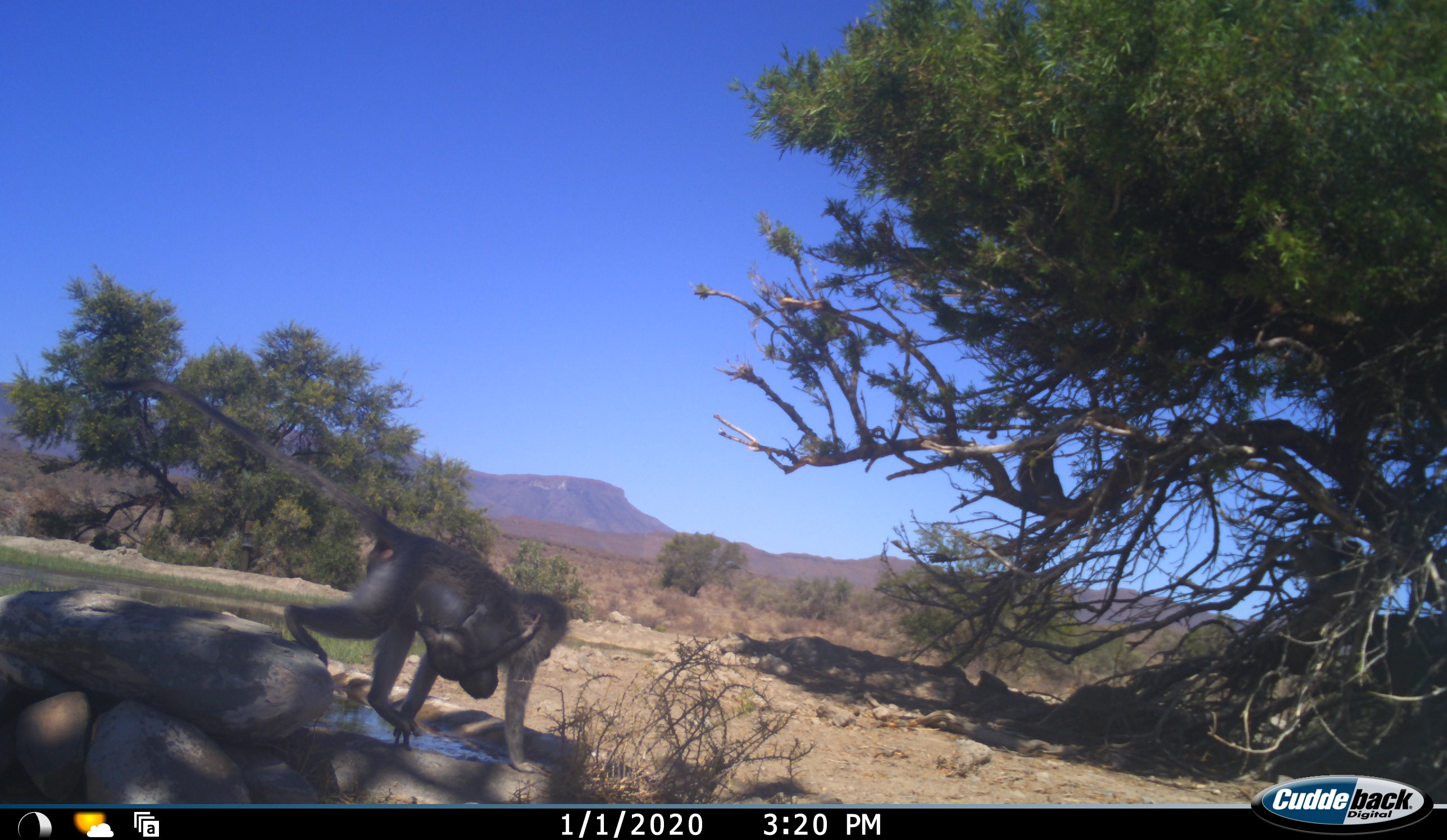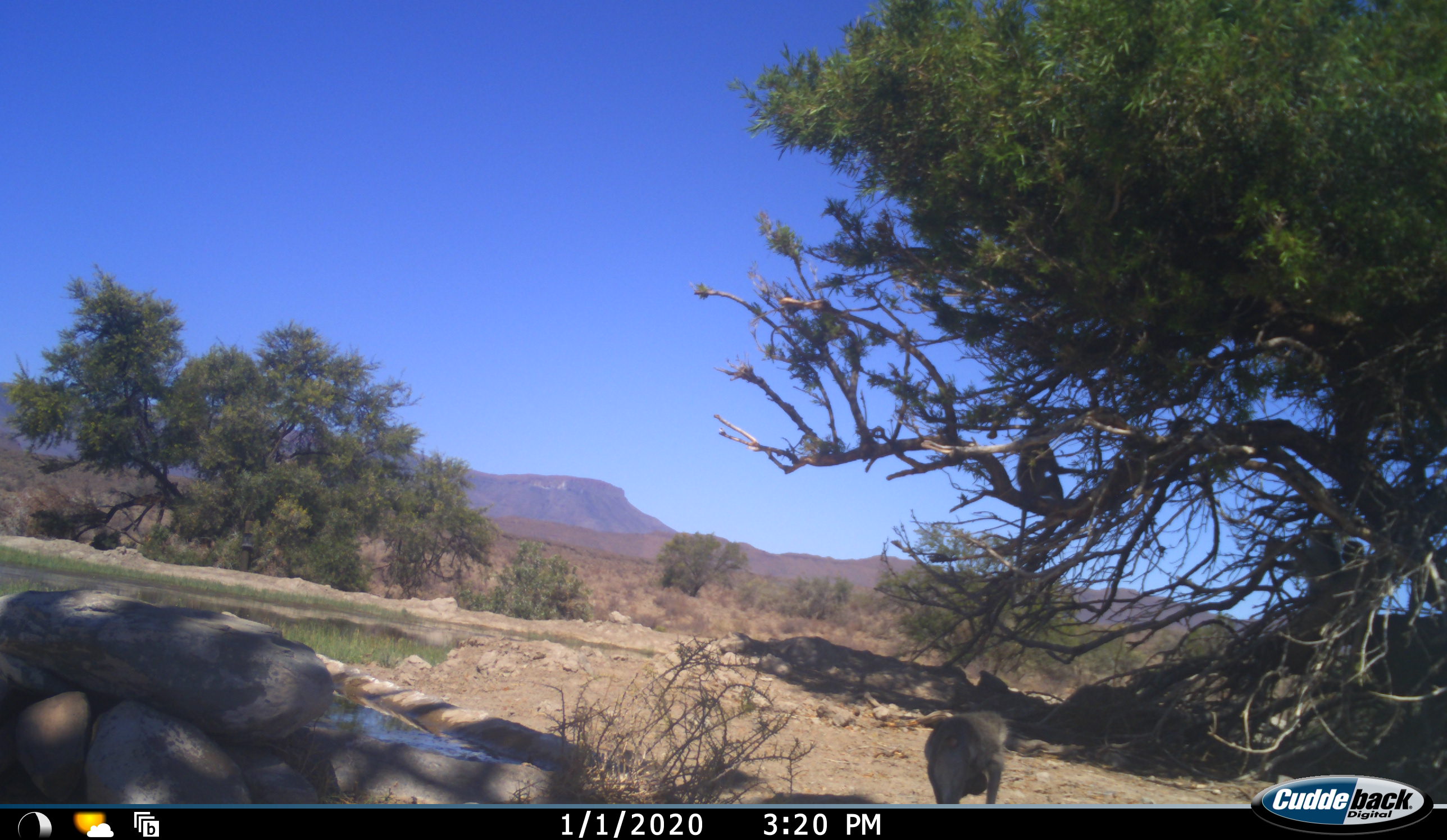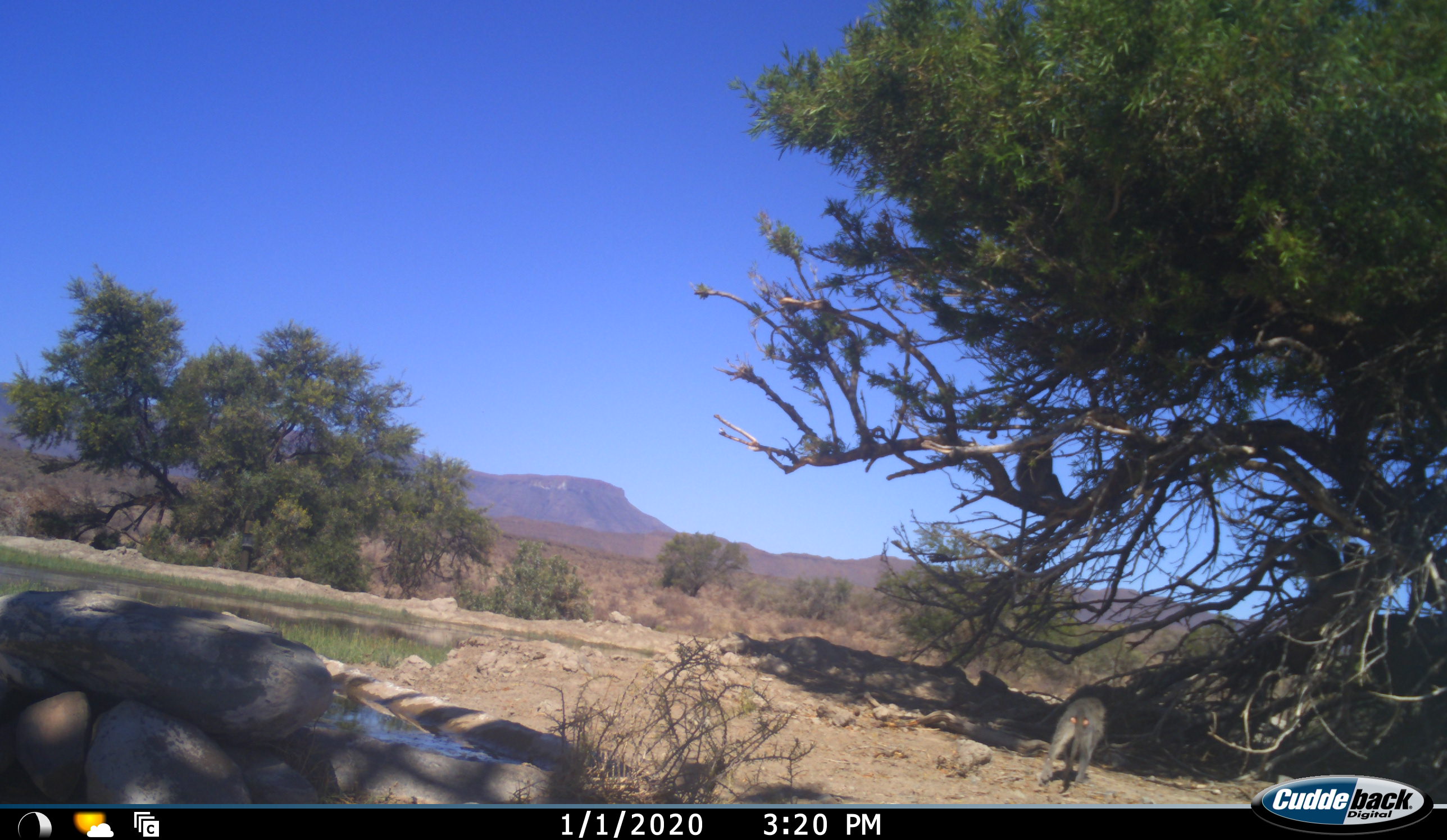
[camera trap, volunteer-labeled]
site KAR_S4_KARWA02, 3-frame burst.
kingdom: Animalia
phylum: Chordata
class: Mammalia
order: Primates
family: Cercopithecidae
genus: Papio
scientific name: Papio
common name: baboon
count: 4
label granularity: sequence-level